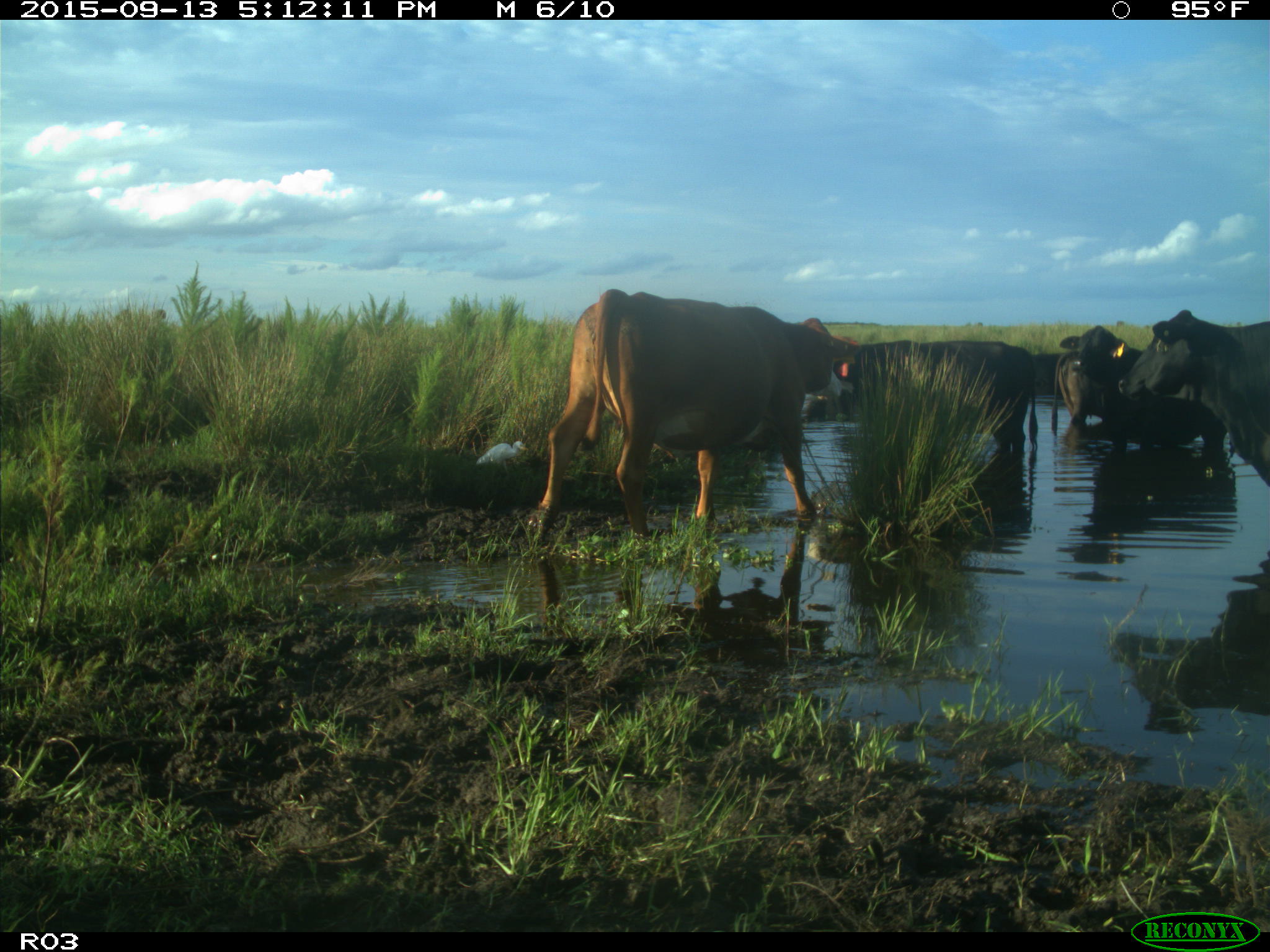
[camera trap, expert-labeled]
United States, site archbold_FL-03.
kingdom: Animalia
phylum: Chordata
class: Mammalia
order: Artiodactyla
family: Bovidae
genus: Bos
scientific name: Bos taurus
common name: domestic cow